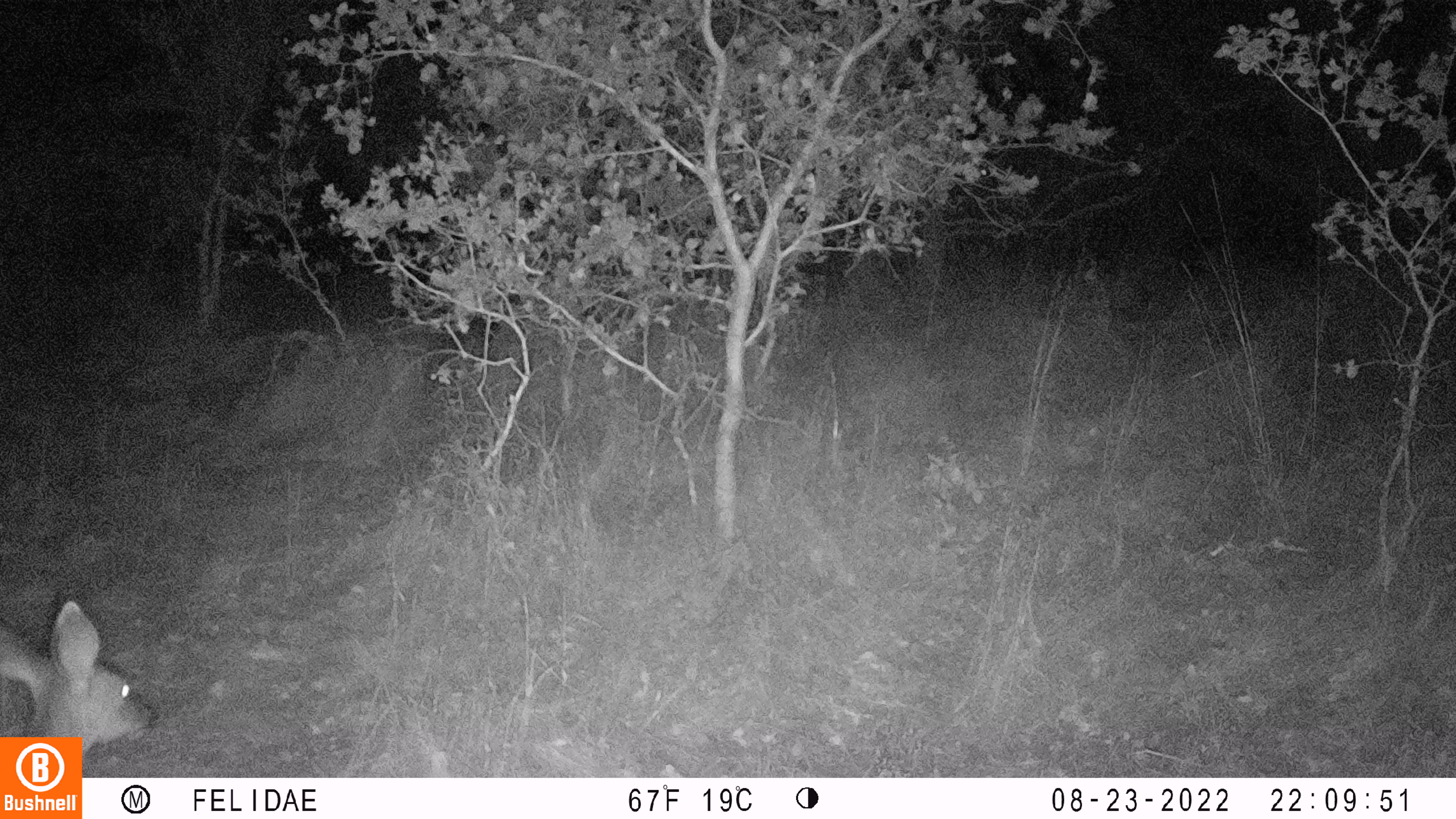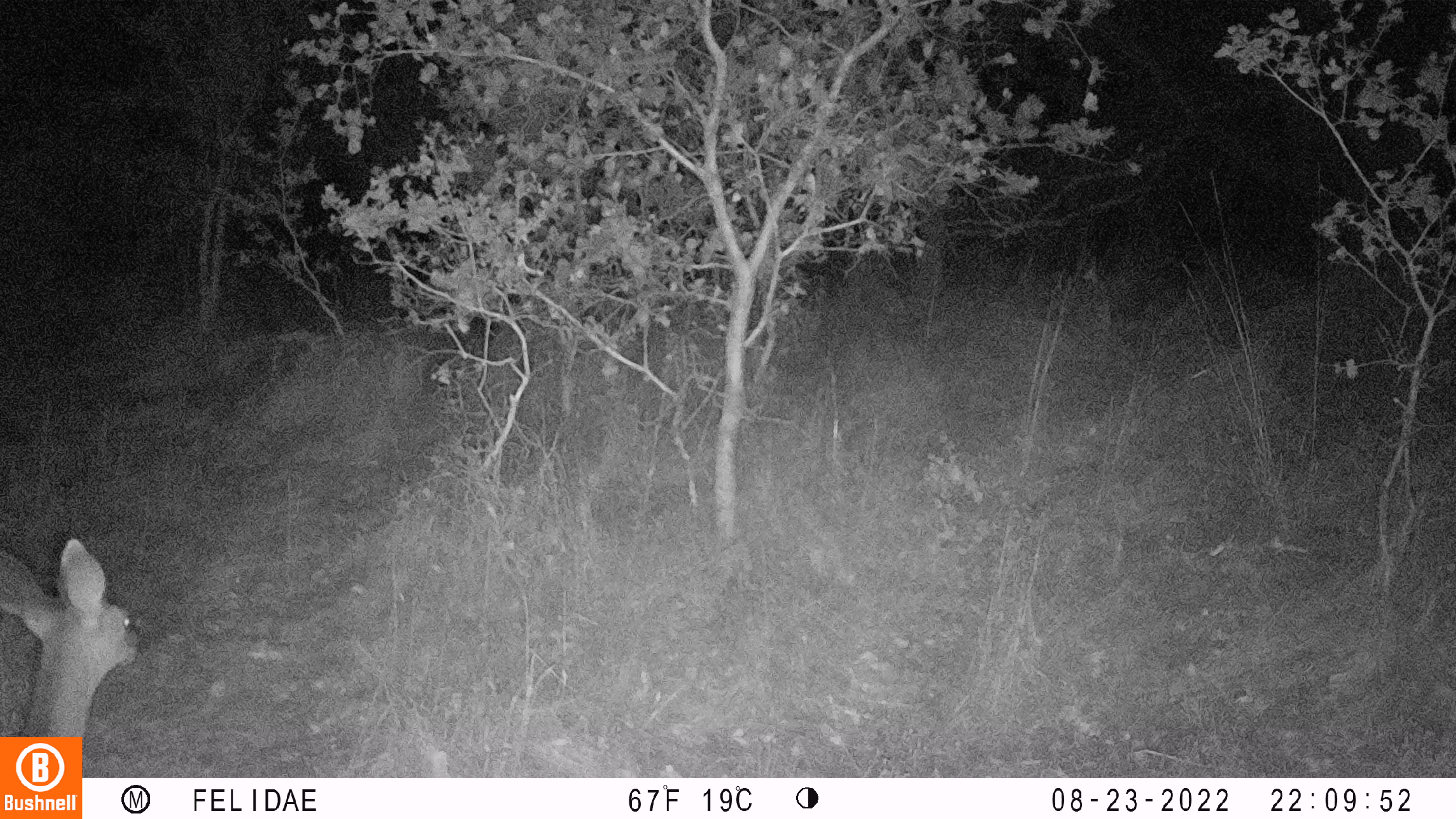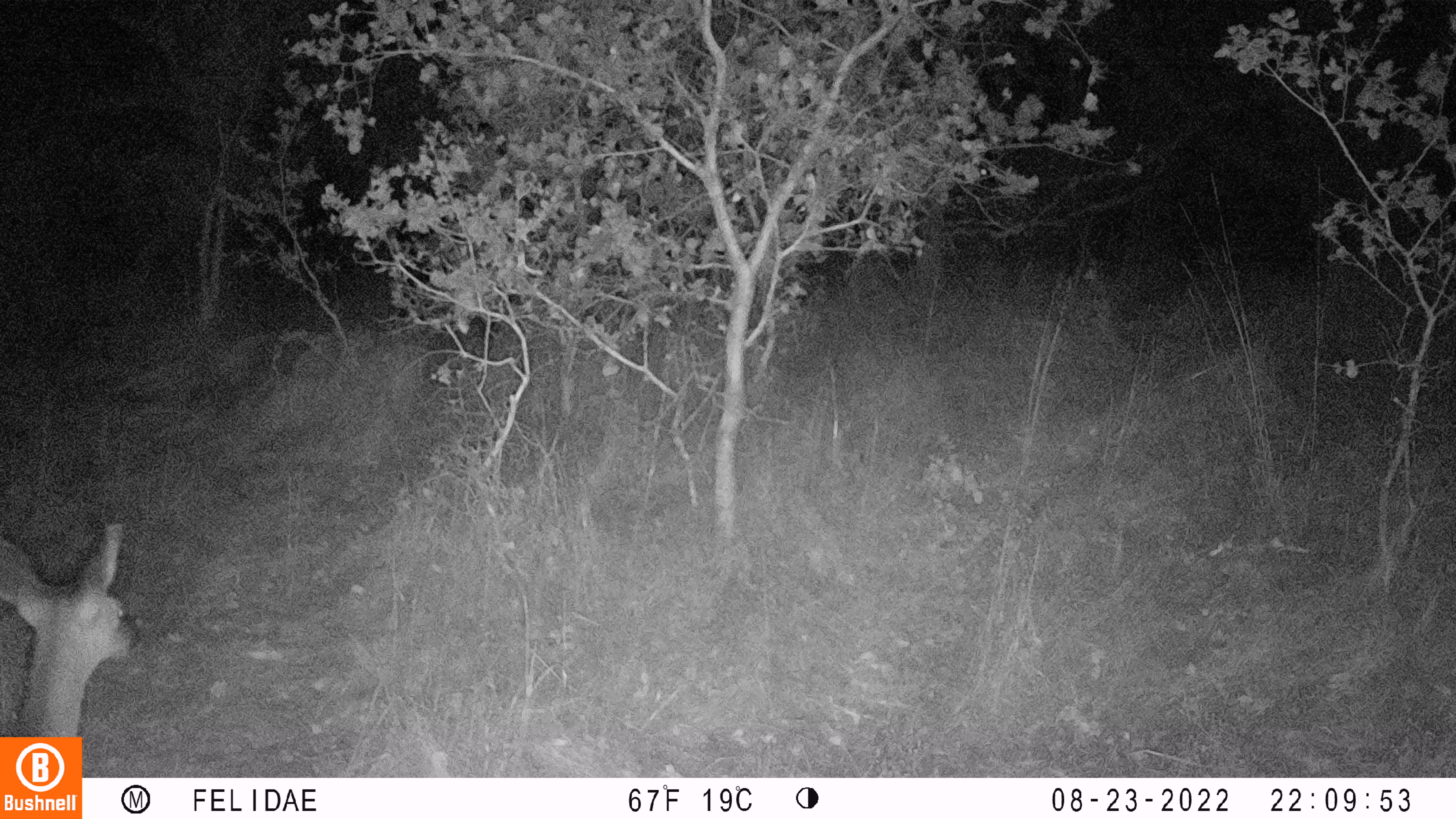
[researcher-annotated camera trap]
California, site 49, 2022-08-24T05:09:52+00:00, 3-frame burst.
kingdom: Animalia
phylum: Chordata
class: Mammalia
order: Artiodactyla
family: Cervidae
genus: Odocoileus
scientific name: Odocoileus hemionus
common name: mule deer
Mule deer (Odocoileus hemionus).